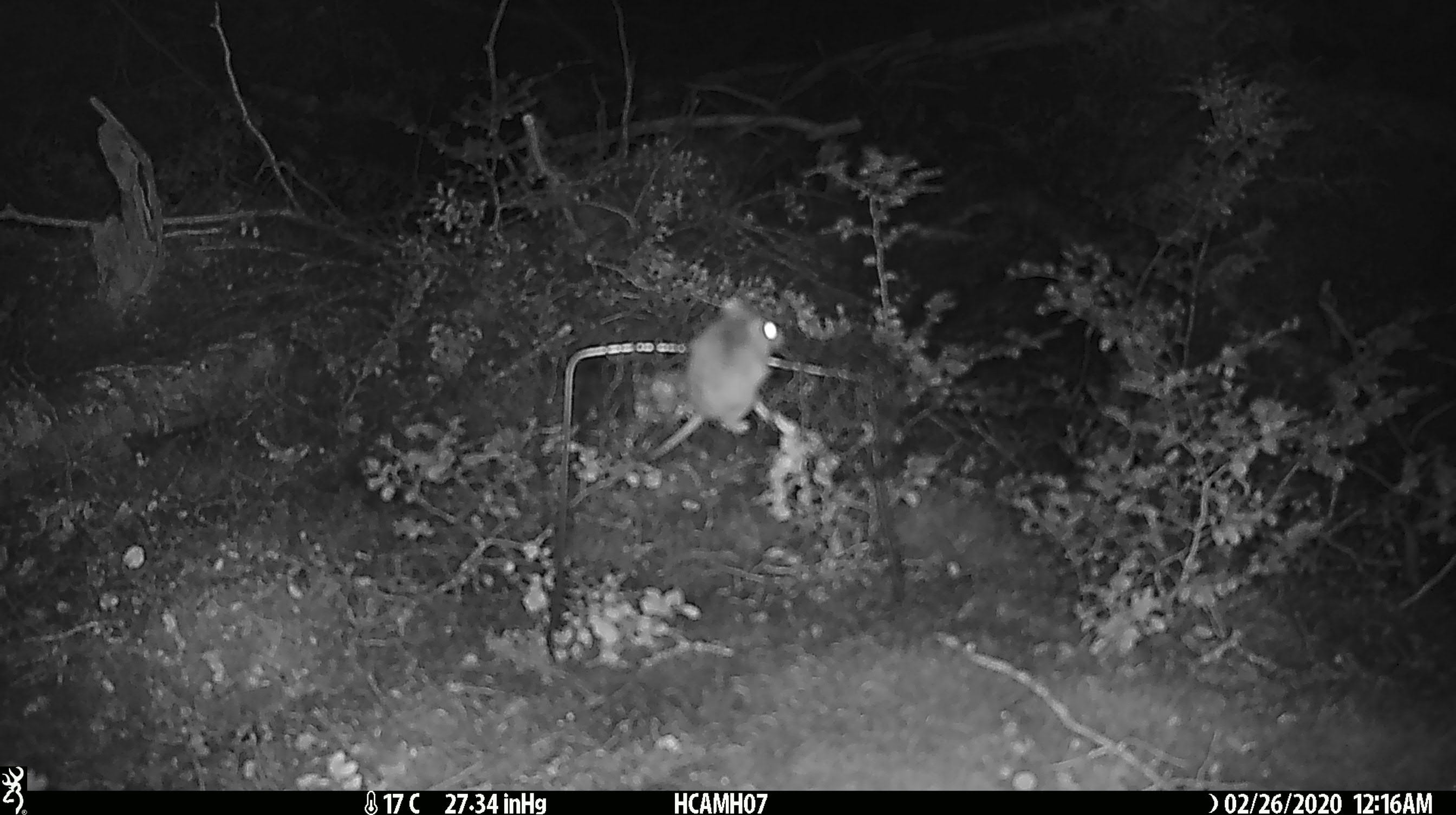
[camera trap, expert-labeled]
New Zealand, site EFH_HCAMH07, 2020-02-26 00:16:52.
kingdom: Animalia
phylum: Chordata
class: Mammalia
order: Rodentia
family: Muridae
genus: Mus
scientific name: Mus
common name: mouse